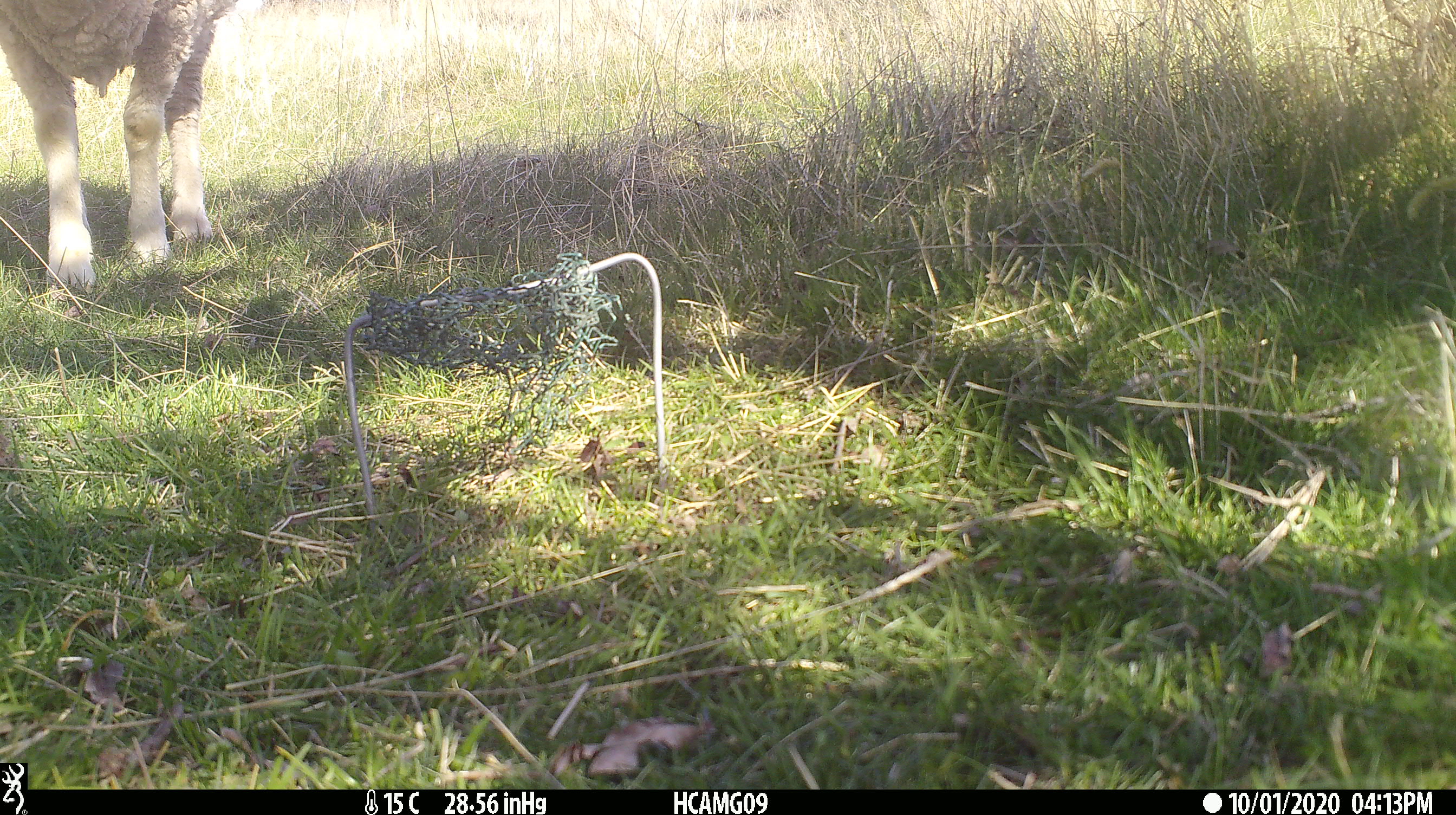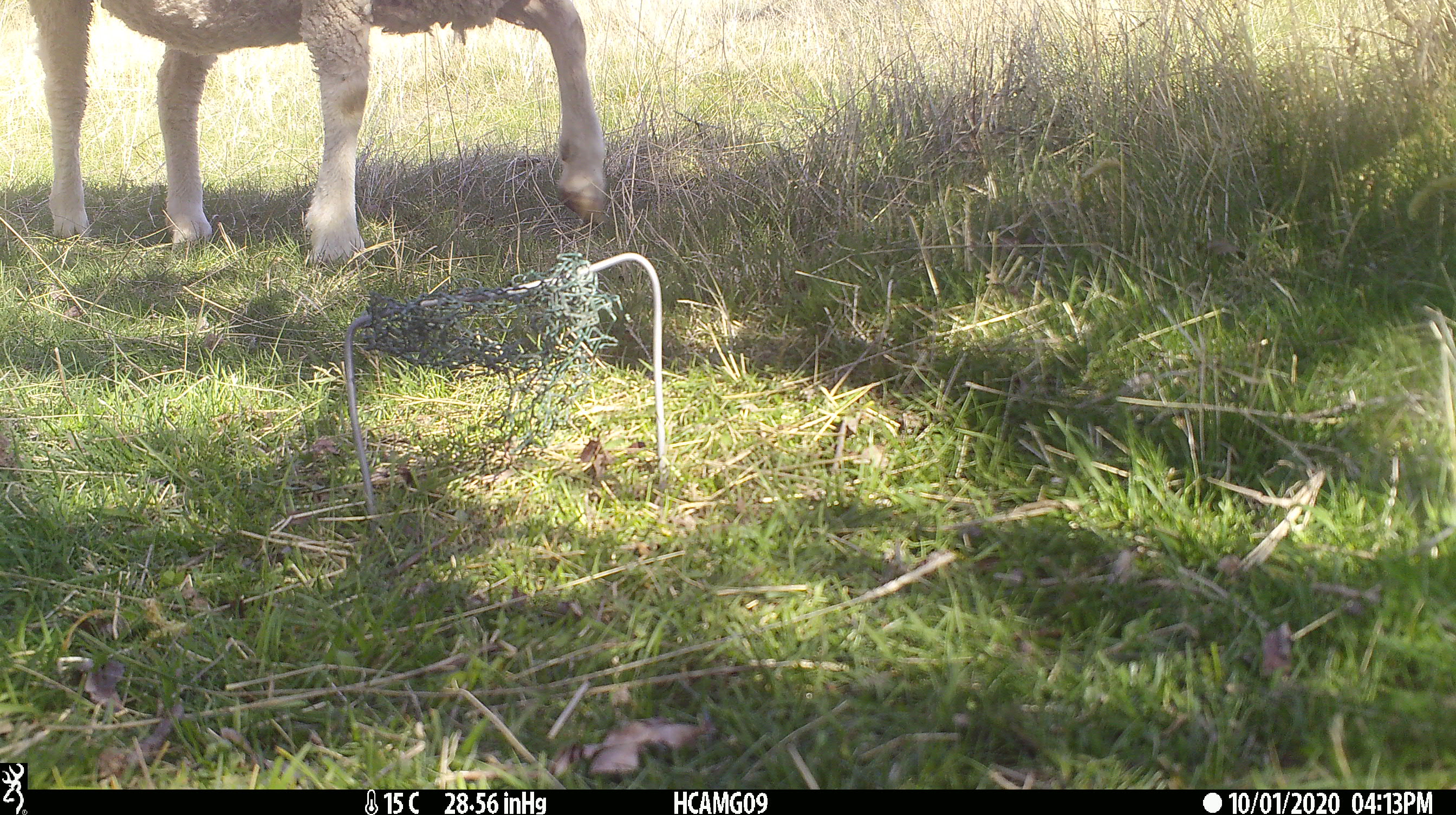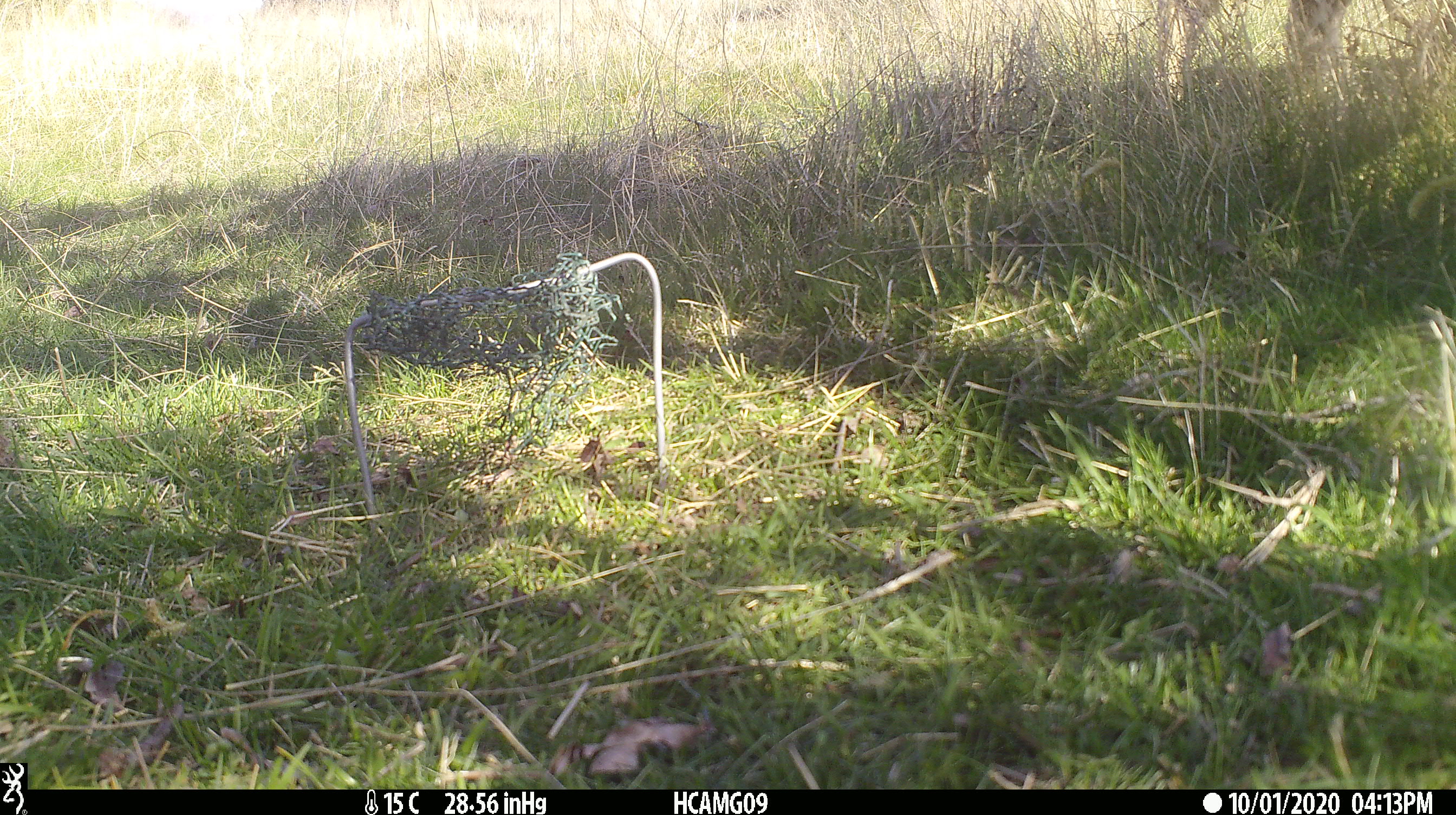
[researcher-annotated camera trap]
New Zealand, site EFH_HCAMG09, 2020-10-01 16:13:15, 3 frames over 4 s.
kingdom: Animalia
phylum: Chordata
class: Mammalia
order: Artiodactyla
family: Bovidae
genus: Ovis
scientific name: Ovis aries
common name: domestic sheep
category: sheep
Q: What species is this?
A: Sheep (domestic sheep) (Ovis aries).